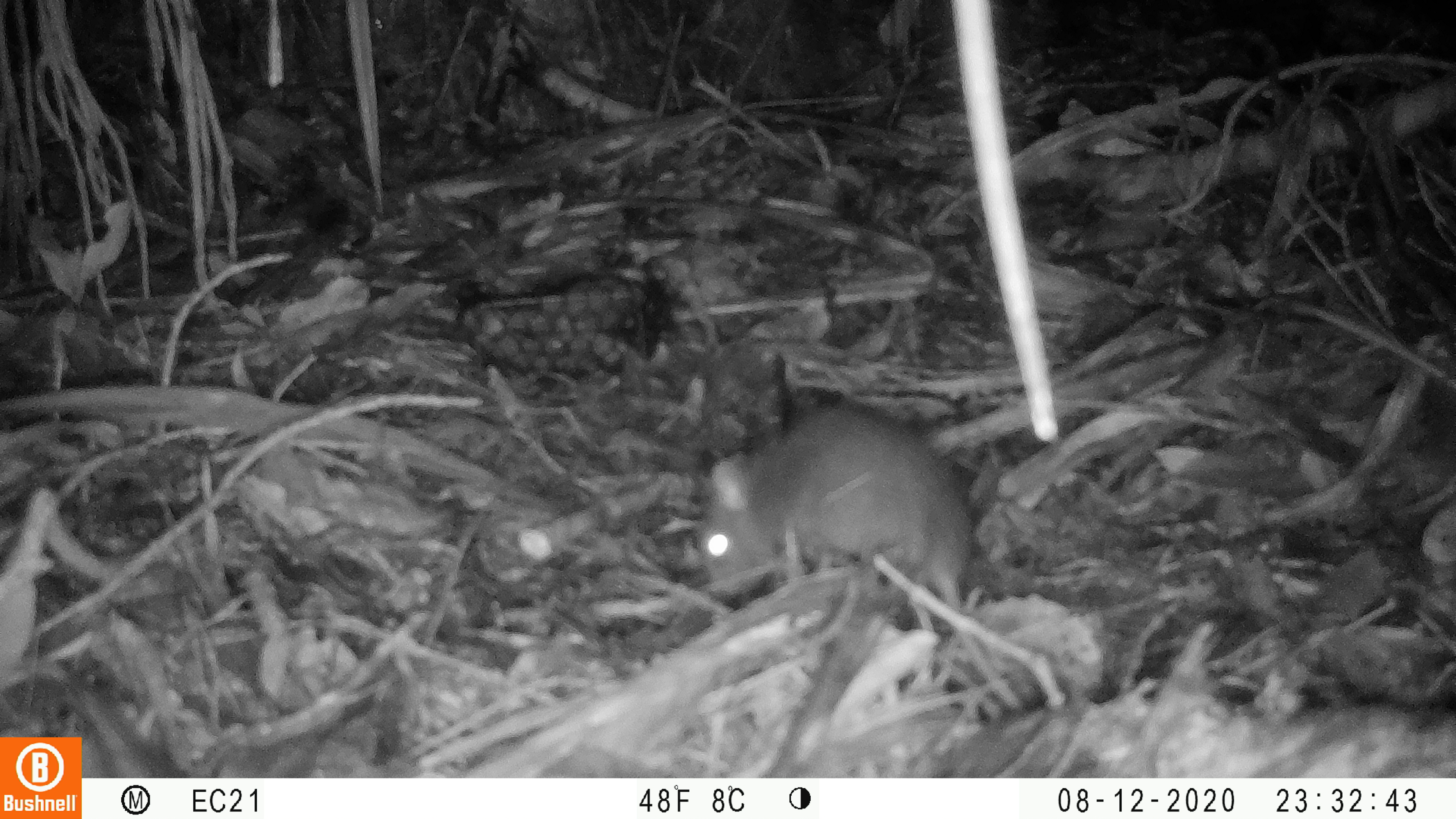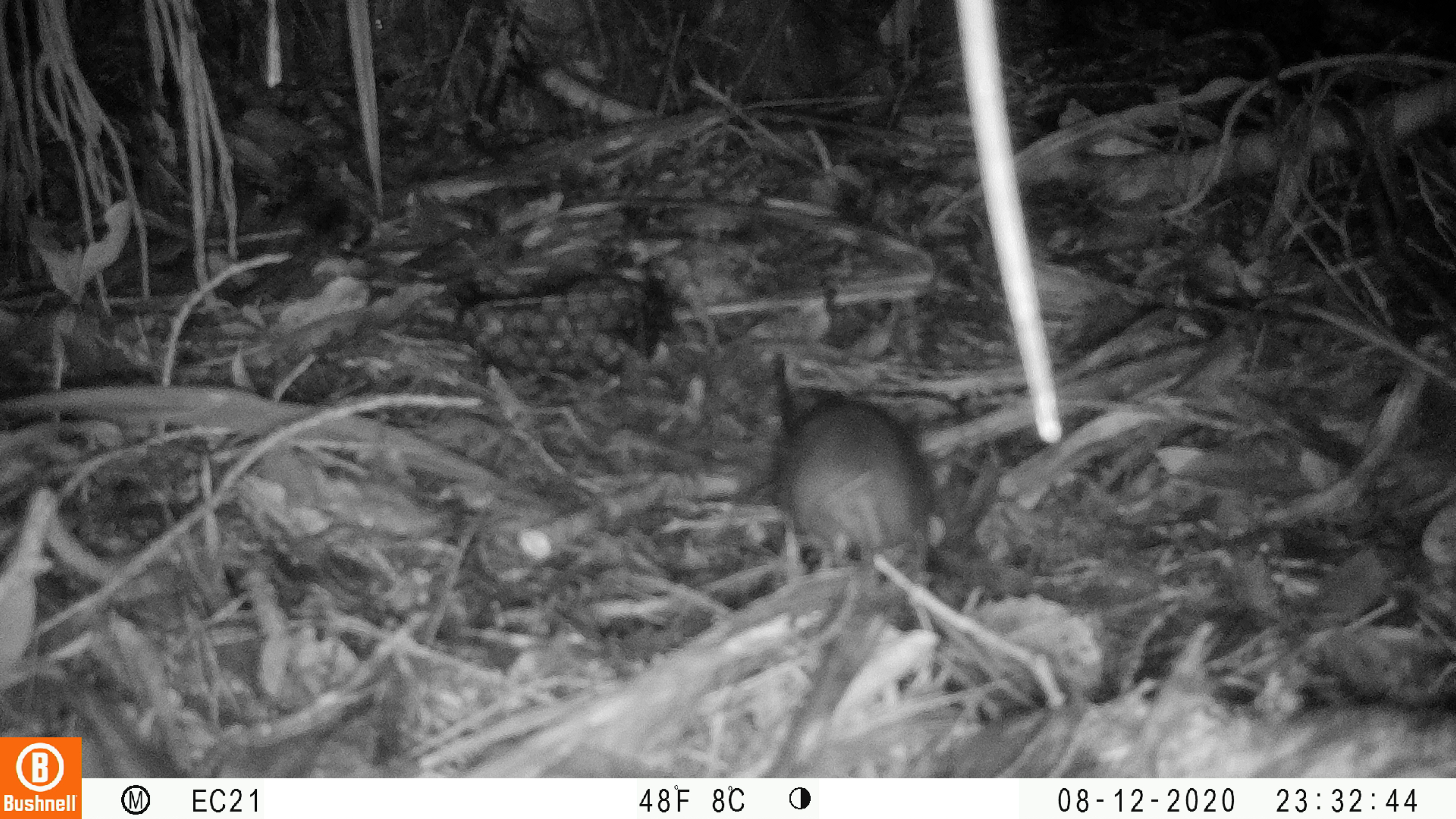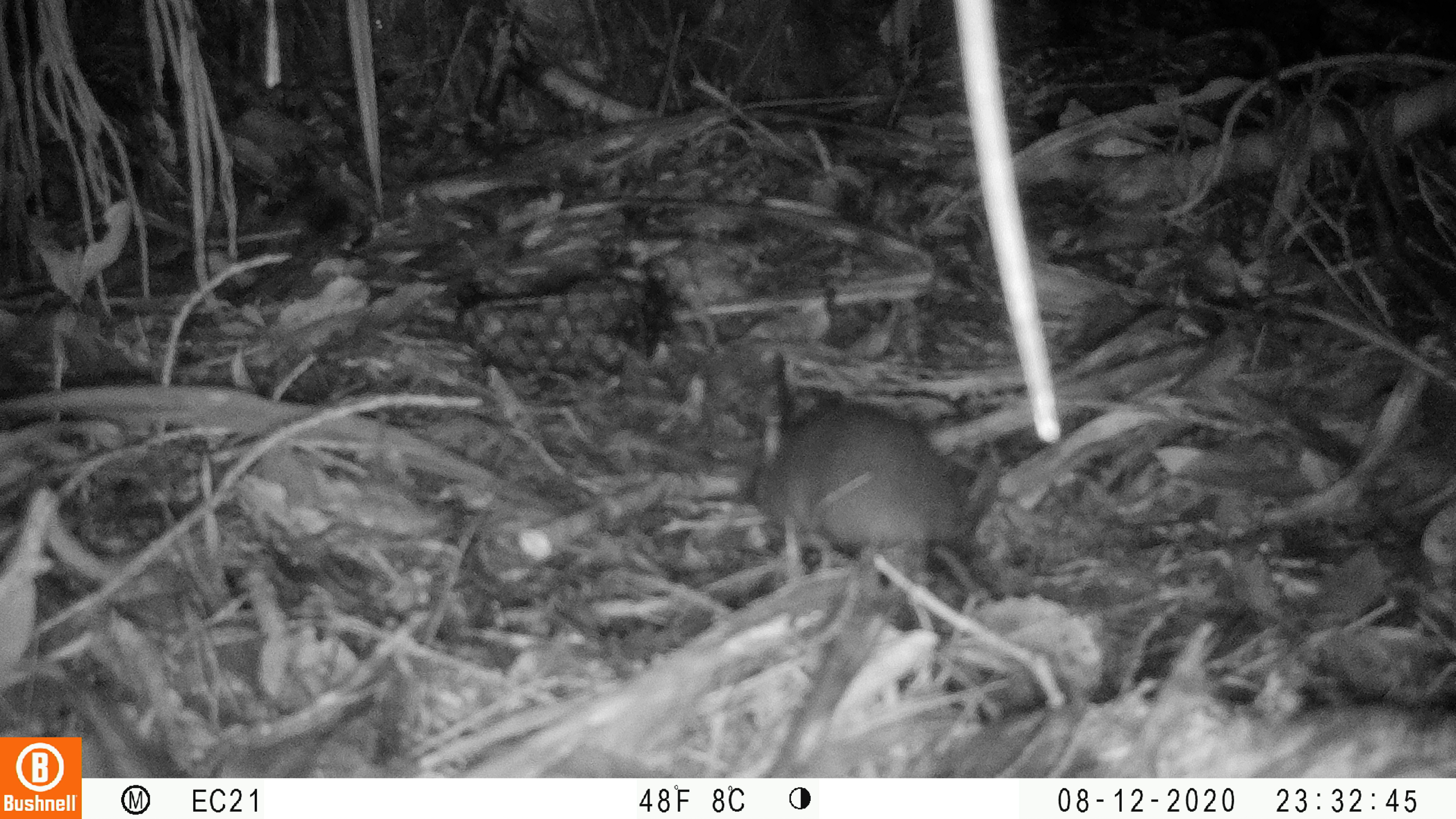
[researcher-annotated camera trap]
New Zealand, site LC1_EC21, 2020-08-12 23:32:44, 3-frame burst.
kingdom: Animalia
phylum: Chordata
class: Mammalia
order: Rodentia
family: Muridae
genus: Rattus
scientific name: Rattus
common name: rat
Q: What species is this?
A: Rat (Rattus).